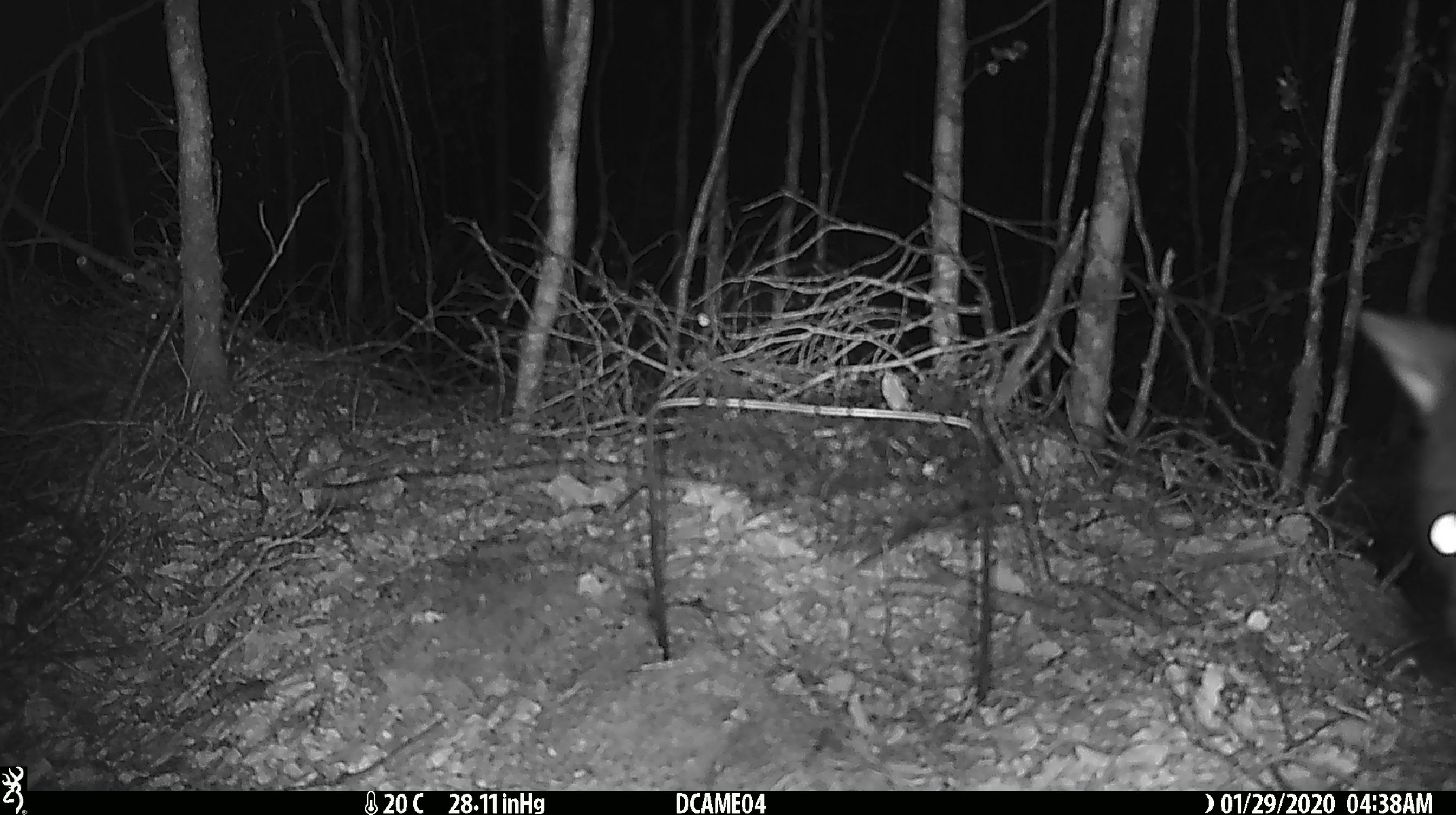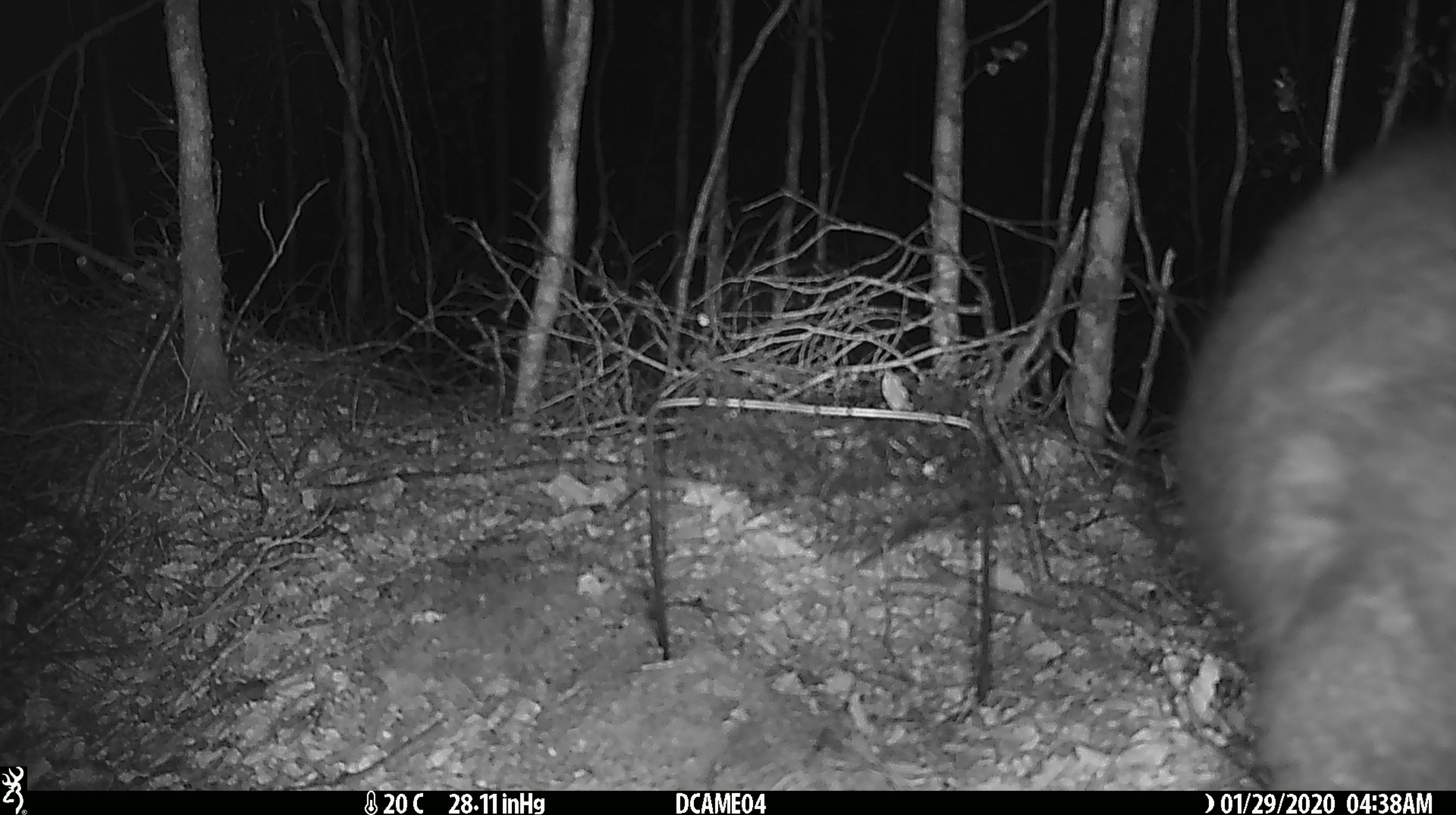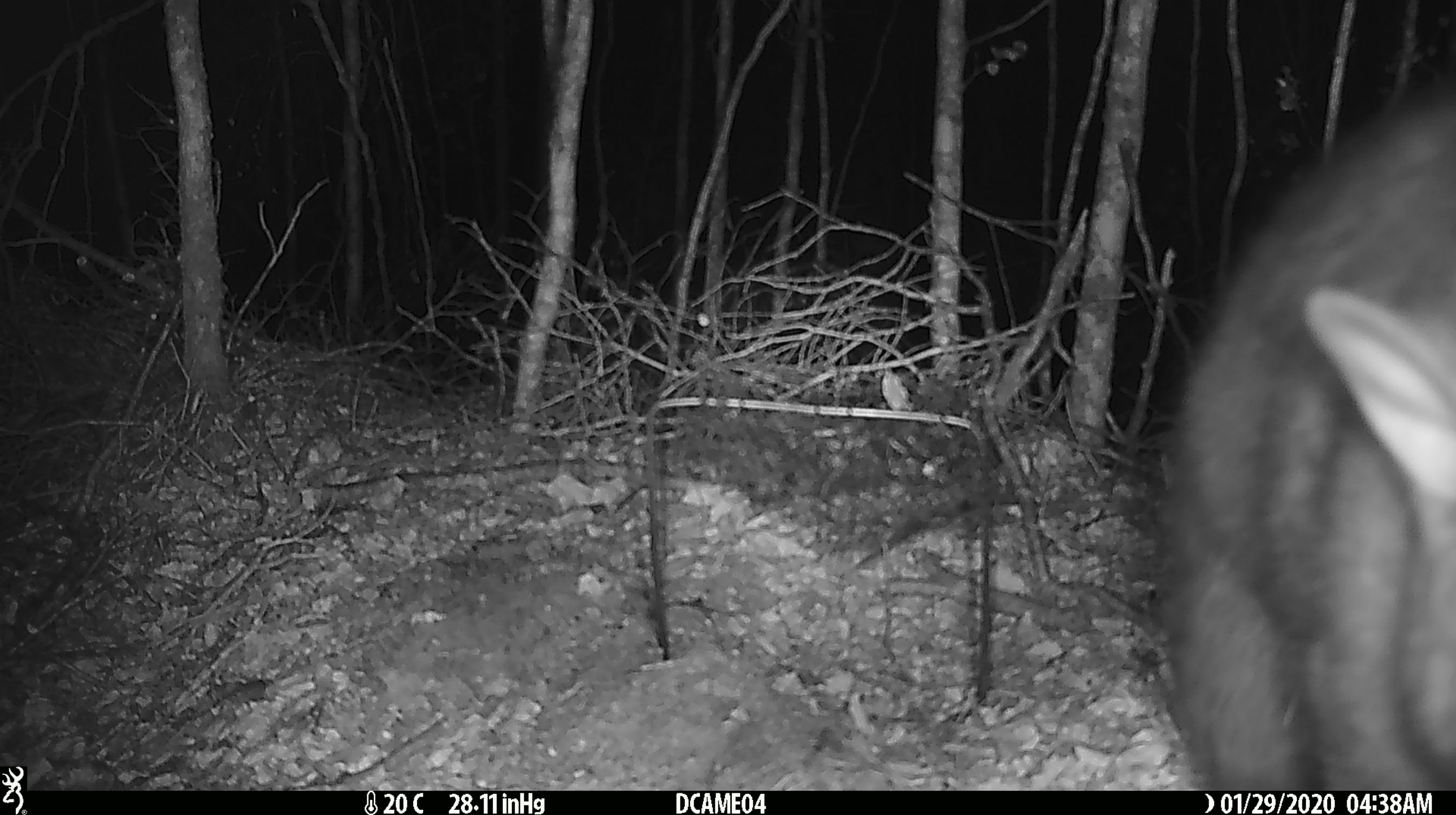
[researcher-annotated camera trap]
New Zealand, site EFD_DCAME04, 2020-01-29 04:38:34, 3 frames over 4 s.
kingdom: Animalia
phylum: Chordata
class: Mammalia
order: Diprotodontia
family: Phalangeridae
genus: Trichosurus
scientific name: Trichosurus vulpecula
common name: common brushtail possum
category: possum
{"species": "possum (common brushtail possum) (Trichosurus vulpecula)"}